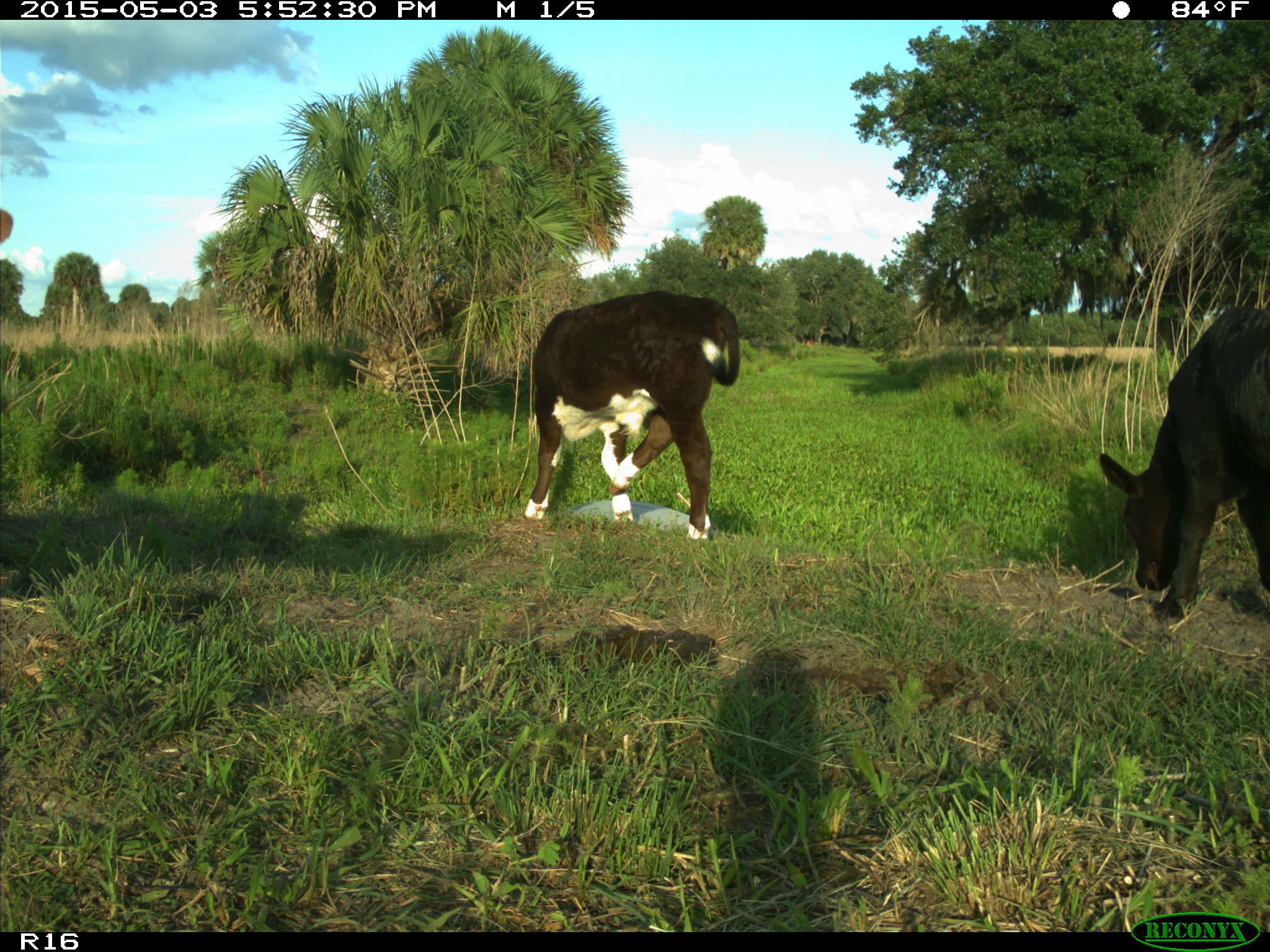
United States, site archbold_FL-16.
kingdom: Animalia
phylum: Chordata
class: Mammalia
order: Artiodactyla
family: Bovidae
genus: Bos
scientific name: Bos taurus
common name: domestic cow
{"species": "Bos taurus (domestic cow)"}